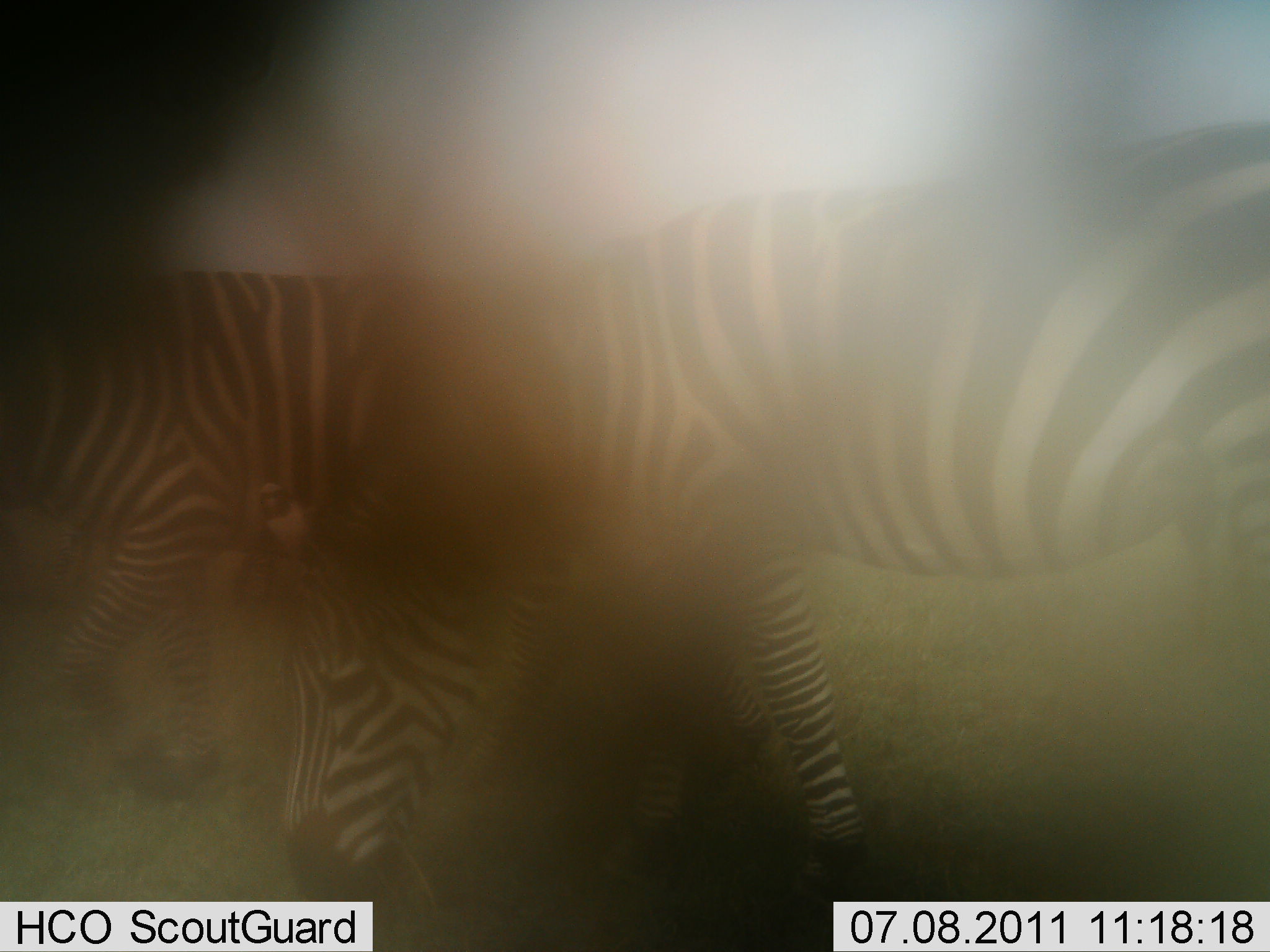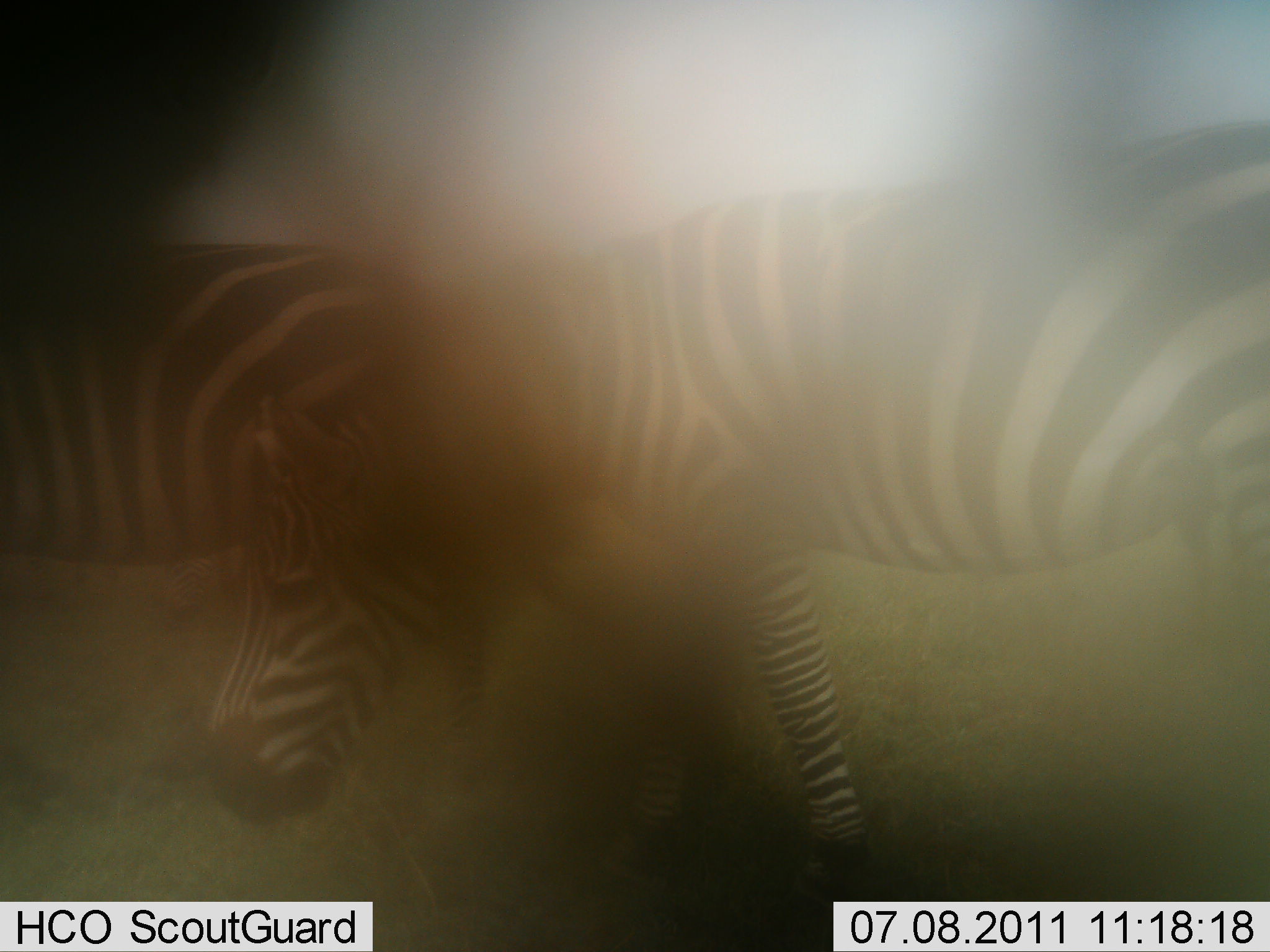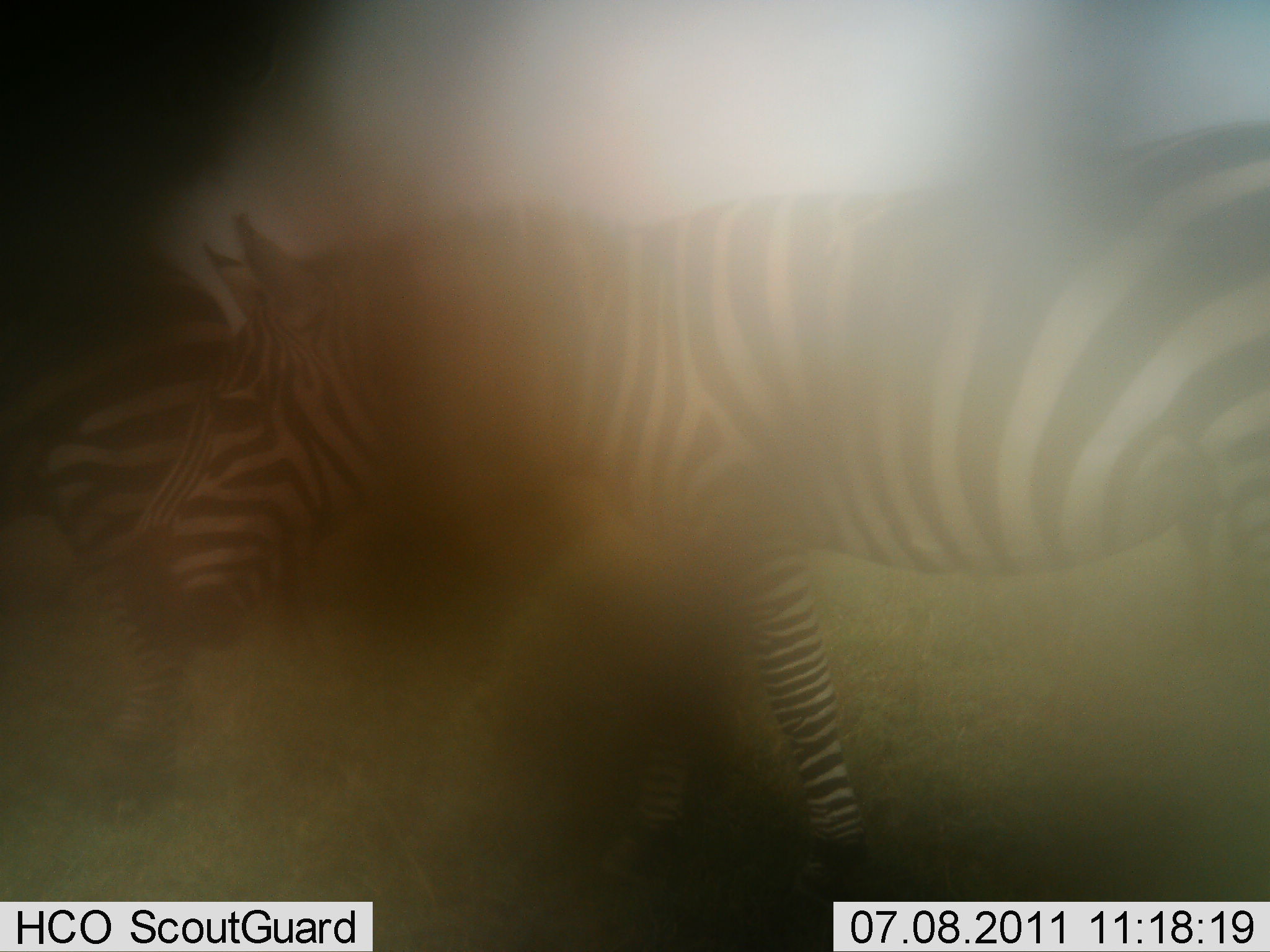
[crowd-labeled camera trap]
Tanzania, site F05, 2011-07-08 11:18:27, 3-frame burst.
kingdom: Animalia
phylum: Chordata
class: Mammalia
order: Perissodactyla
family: Equidae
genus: Equus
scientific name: Equus quagga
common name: plains zebra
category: zebra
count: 2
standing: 40%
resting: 0%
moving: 50%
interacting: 0%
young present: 0%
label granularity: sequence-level